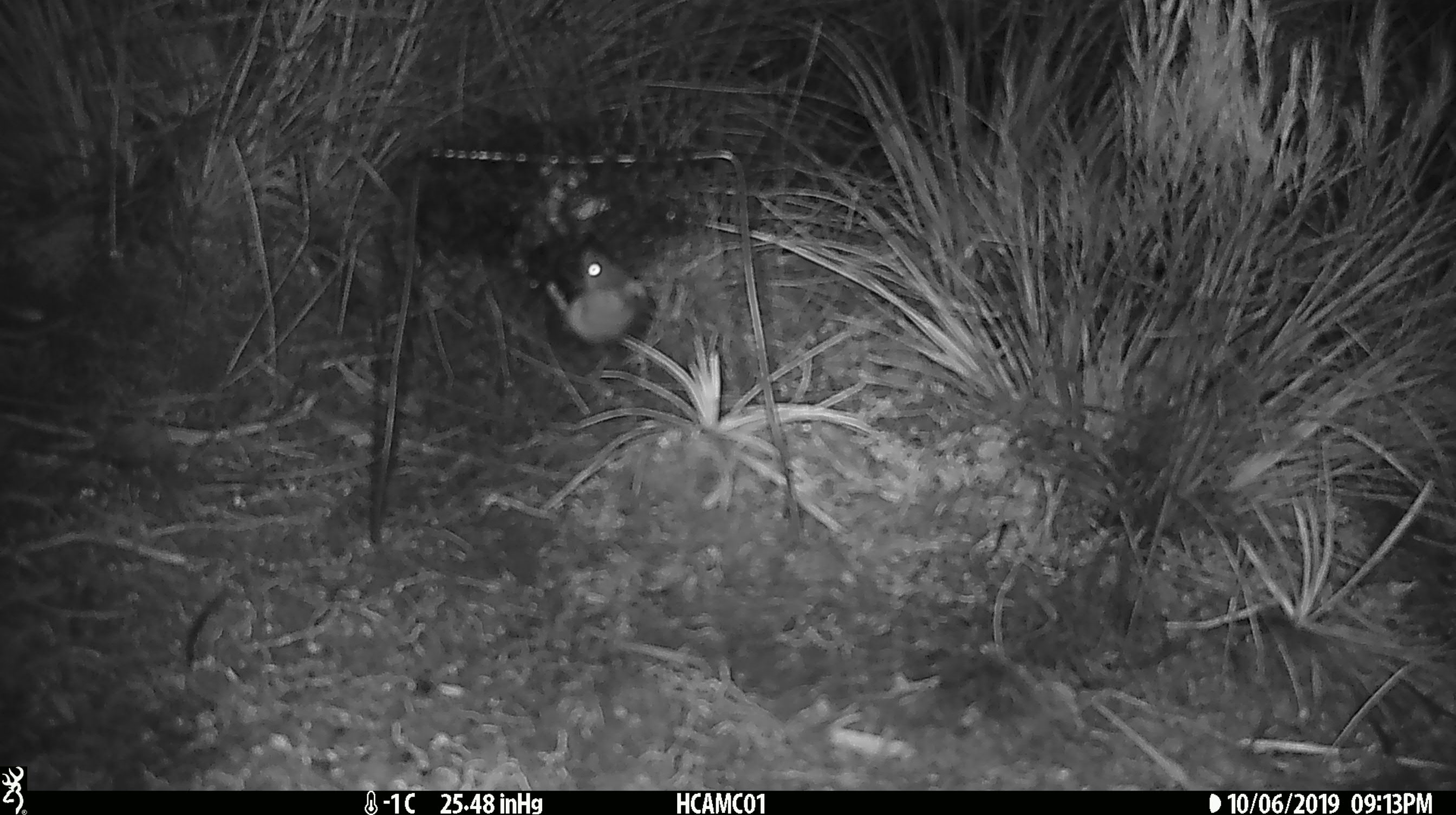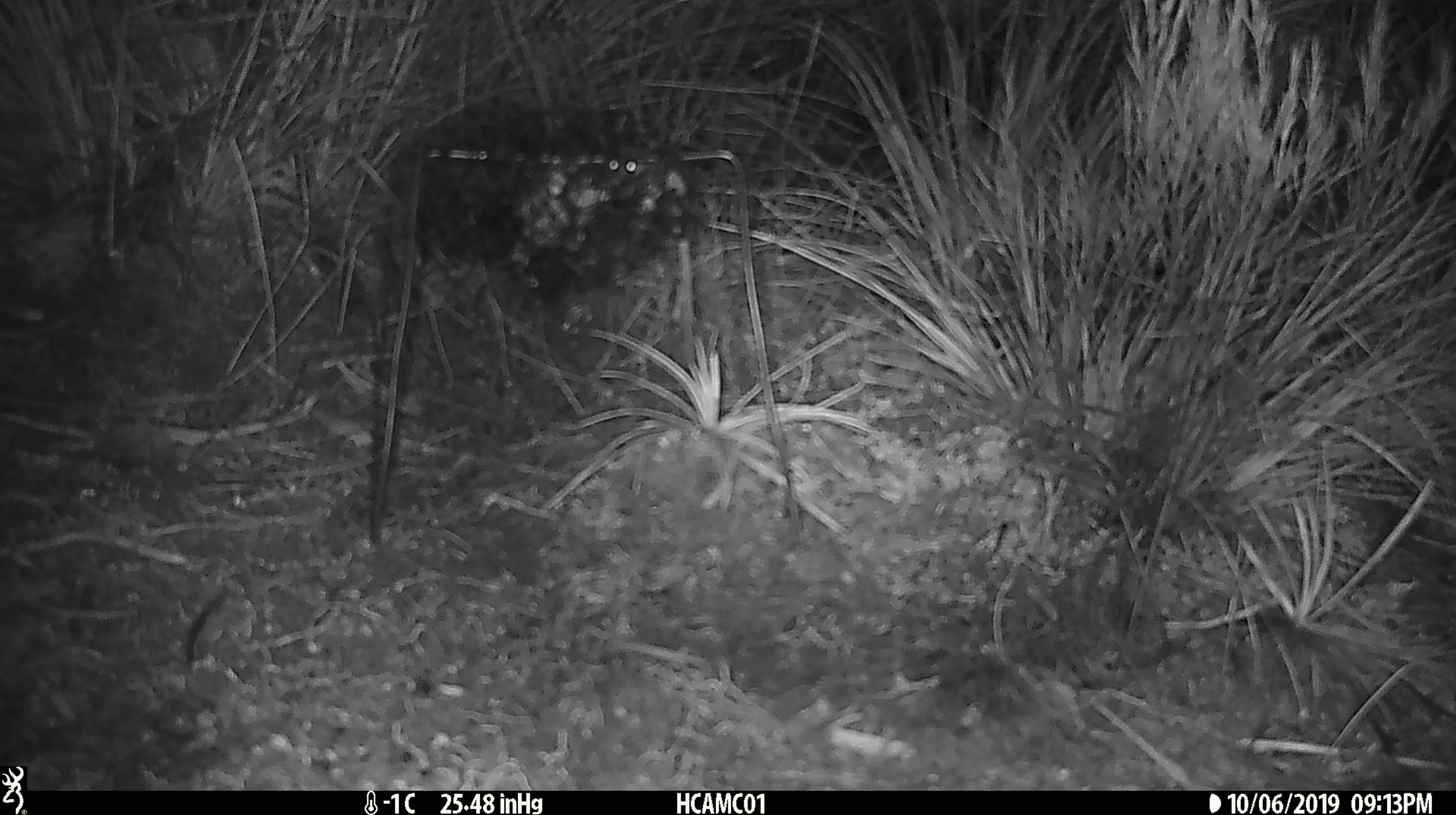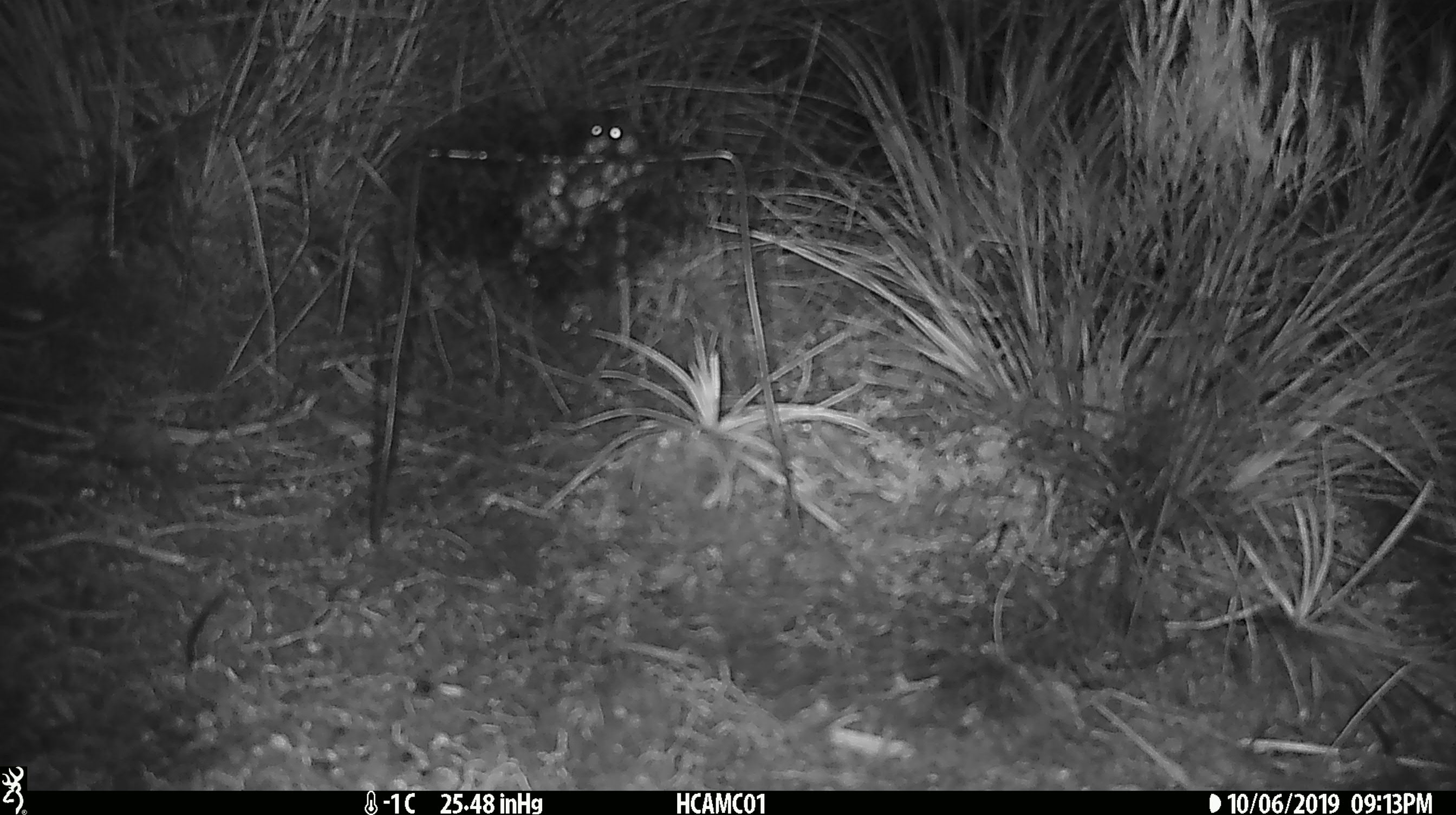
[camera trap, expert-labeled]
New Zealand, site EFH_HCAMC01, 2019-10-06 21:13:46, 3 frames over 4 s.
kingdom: Animalia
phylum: Chordata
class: Mammalia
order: Rodentia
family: Muridae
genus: Mus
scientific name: Mus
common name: mouse